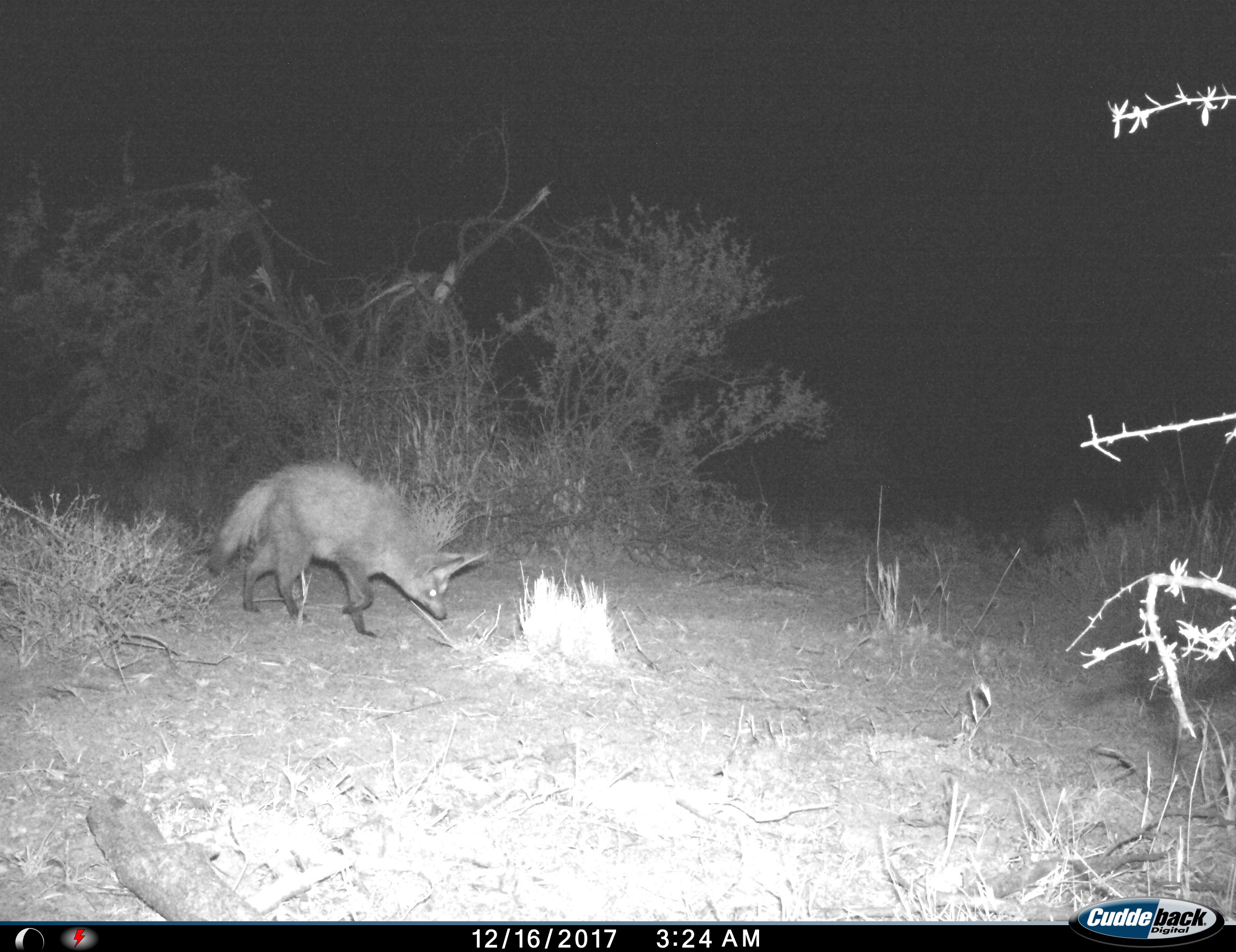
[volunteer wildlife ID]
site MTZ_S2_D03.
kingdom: Animalia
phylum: Chordata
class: Mammalia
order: Carnivora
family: Canidae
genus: Otocyon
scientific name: Otocyon megalotis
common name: bat-eared fox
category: foxbateared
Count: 1.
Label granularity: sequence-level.